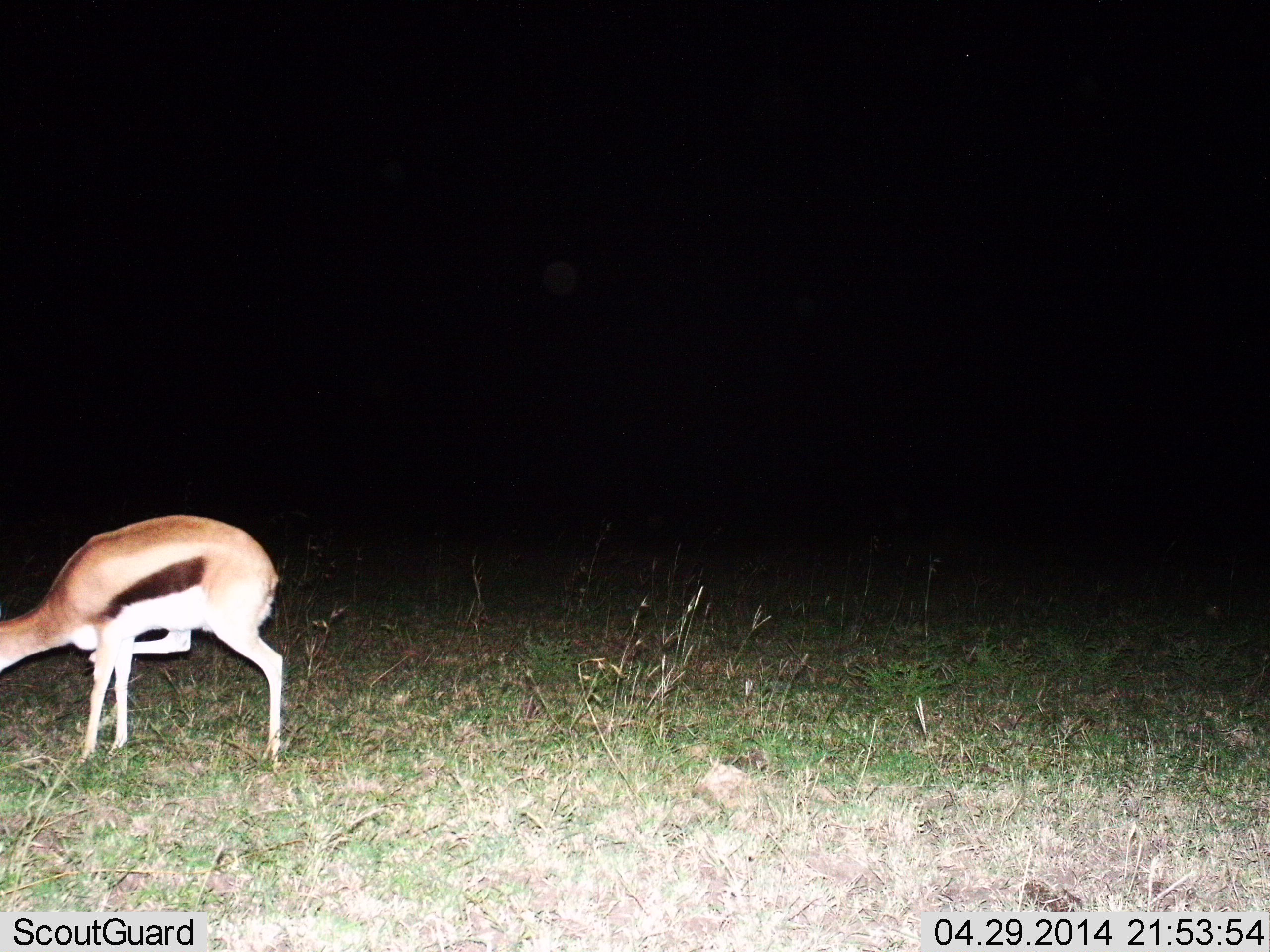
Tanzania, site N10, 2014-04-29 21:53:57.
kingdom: Animalia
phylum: Chordata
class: Mammalia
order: Artiodactyla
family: Bovidae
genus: Eudorcas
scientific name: Eudorcas thomsonii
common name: thomson's gazelle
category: gazellethomsons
Gazellethomsons (thomson's gazelle) (Eudorcas thomsonii), count 1. Behavior (volunteer vote fractions): standing 80%, resting 0%, moving 30%, interacting 0%. Young present (vote fraction): 0%. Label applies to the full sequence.